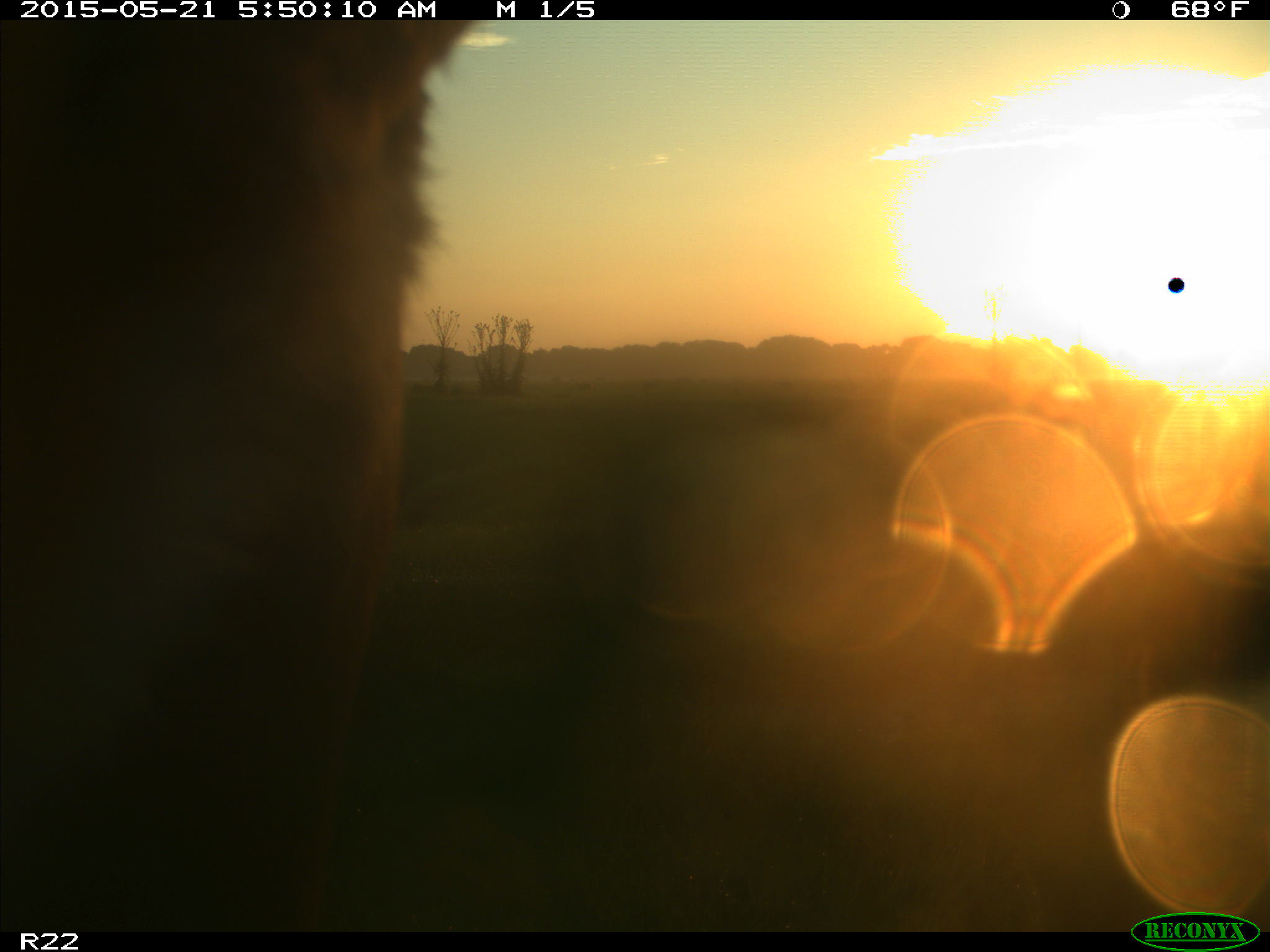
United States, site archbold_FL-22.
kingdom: Animalia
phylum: Chordata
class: Mammalia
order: Artiodactyla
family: Bovidae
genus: Bos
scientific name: Bos taurus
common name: domestic cow